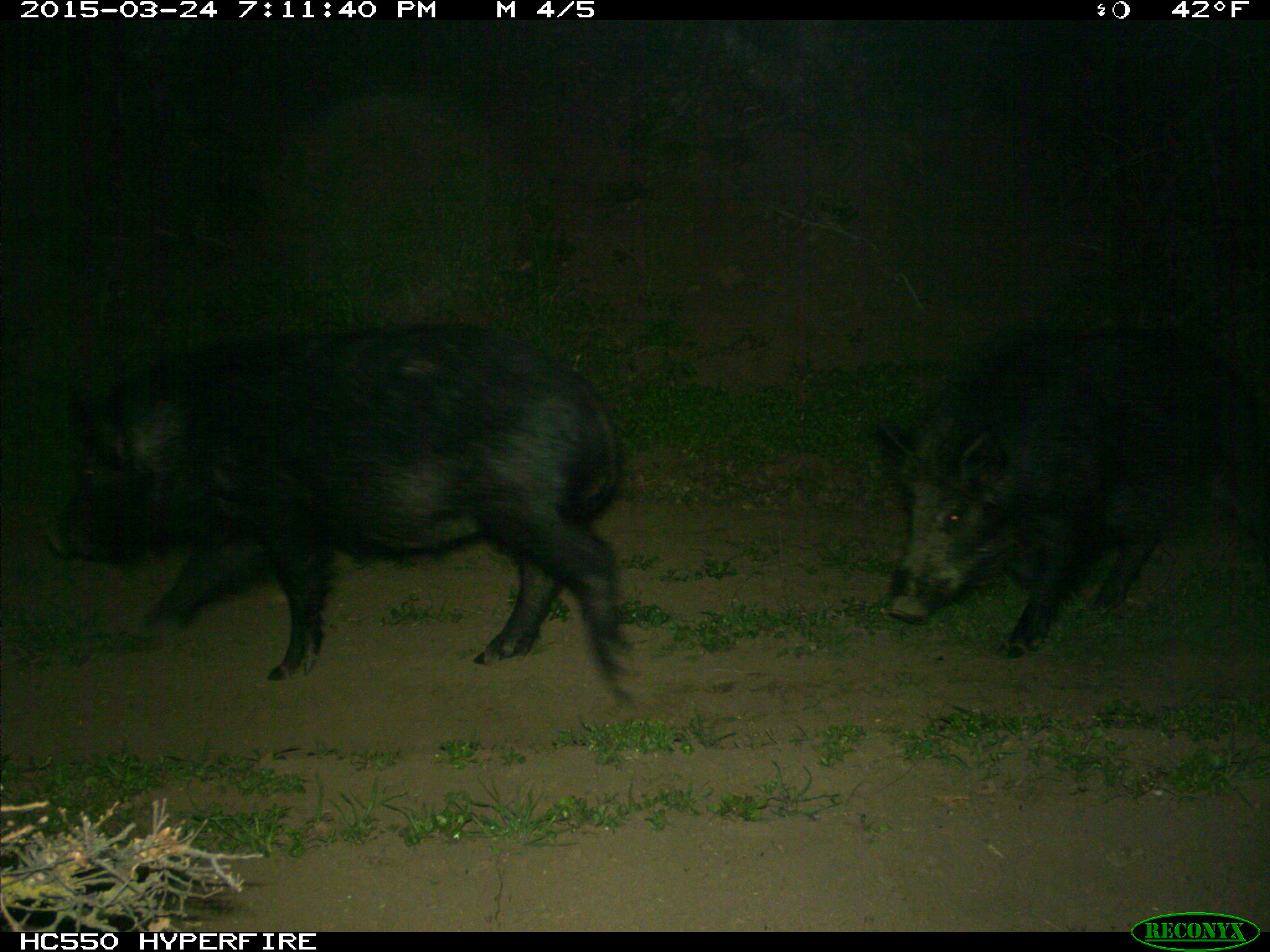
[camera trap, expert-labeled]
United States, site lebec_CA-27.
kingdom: Animalia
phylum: Chordata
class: Mammalia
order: Artiodactyla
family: Suidae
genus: Sus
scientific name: Sus scrofa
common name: wild boar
Sus scrofa (wild boar).